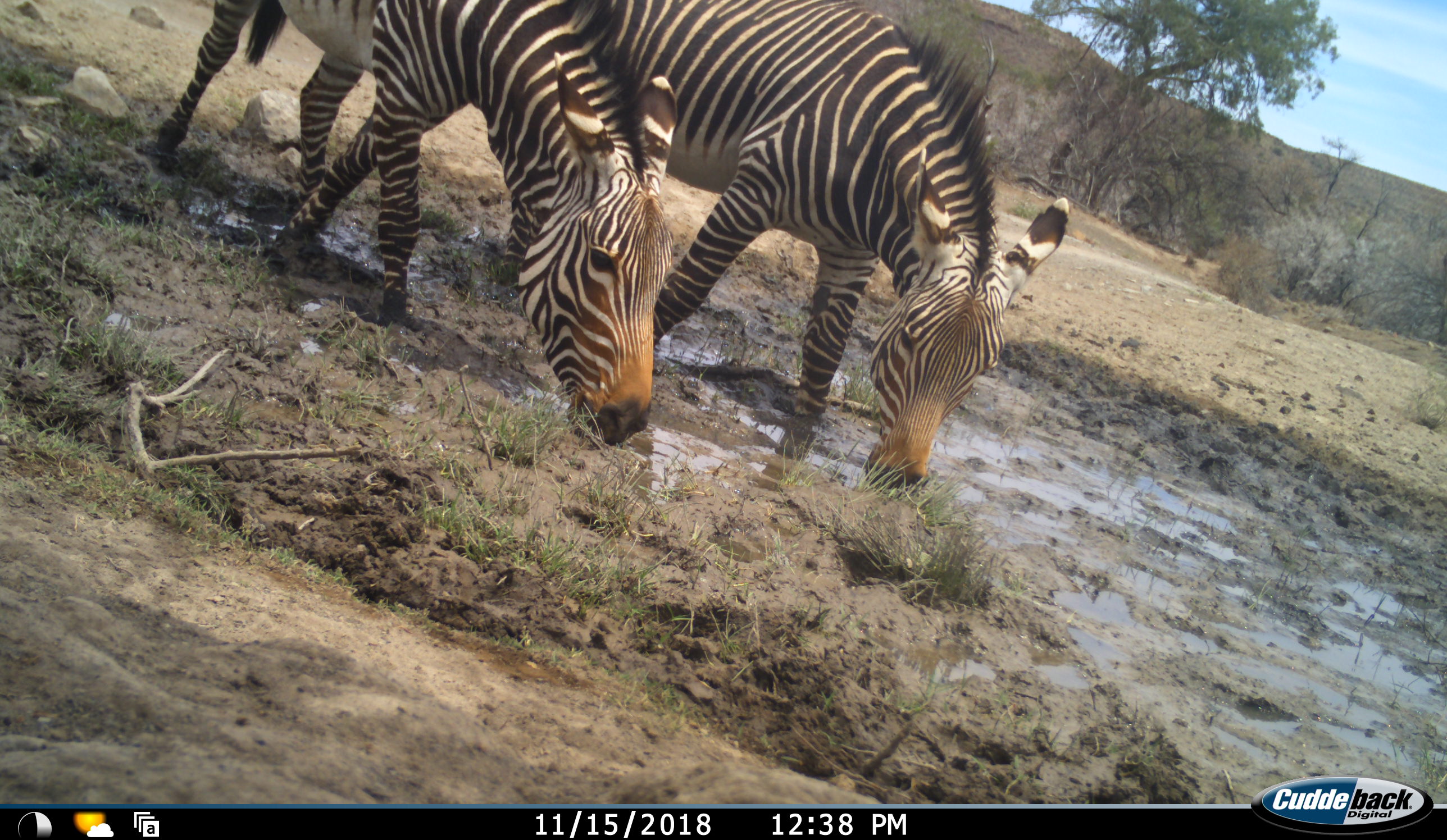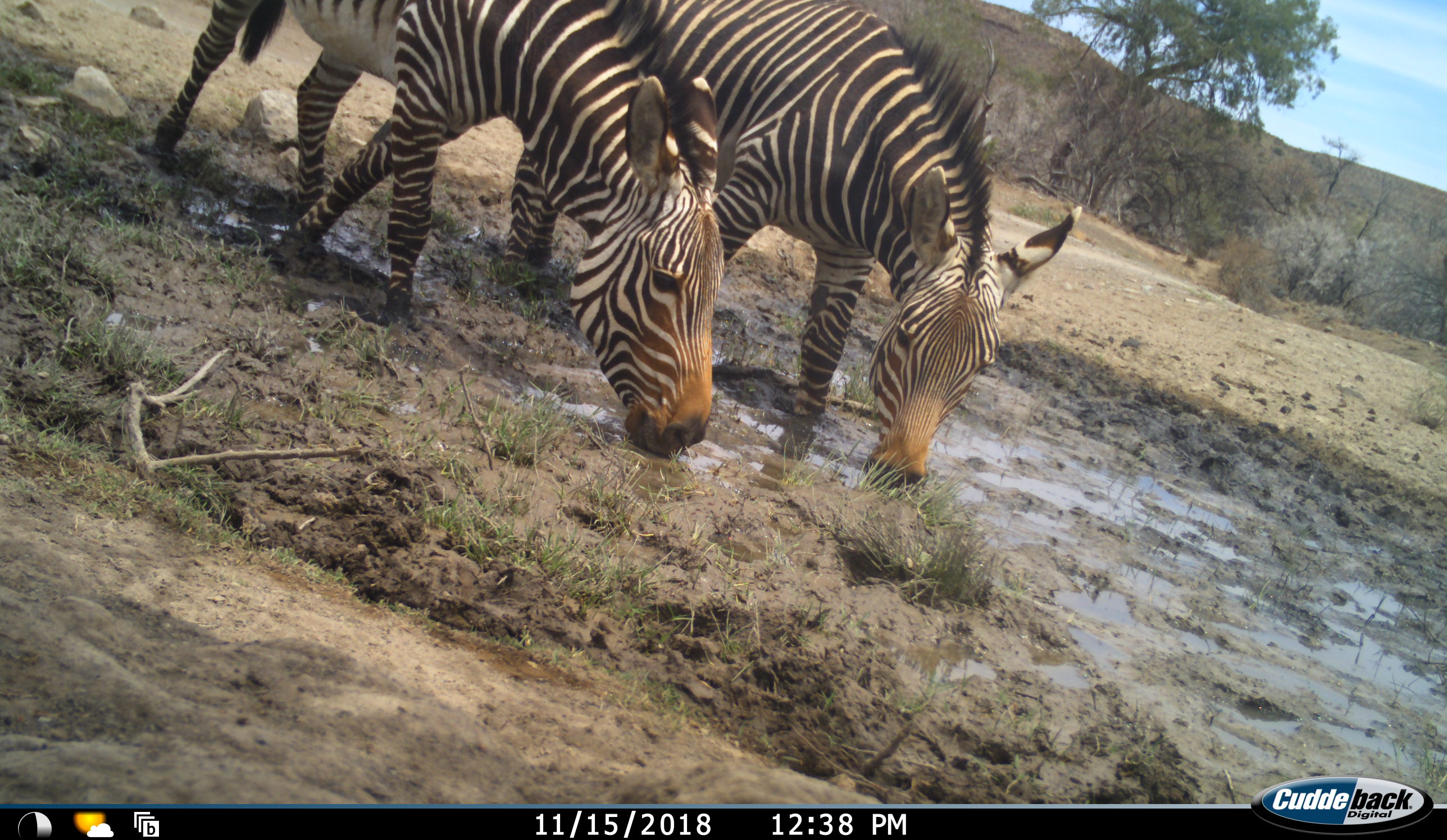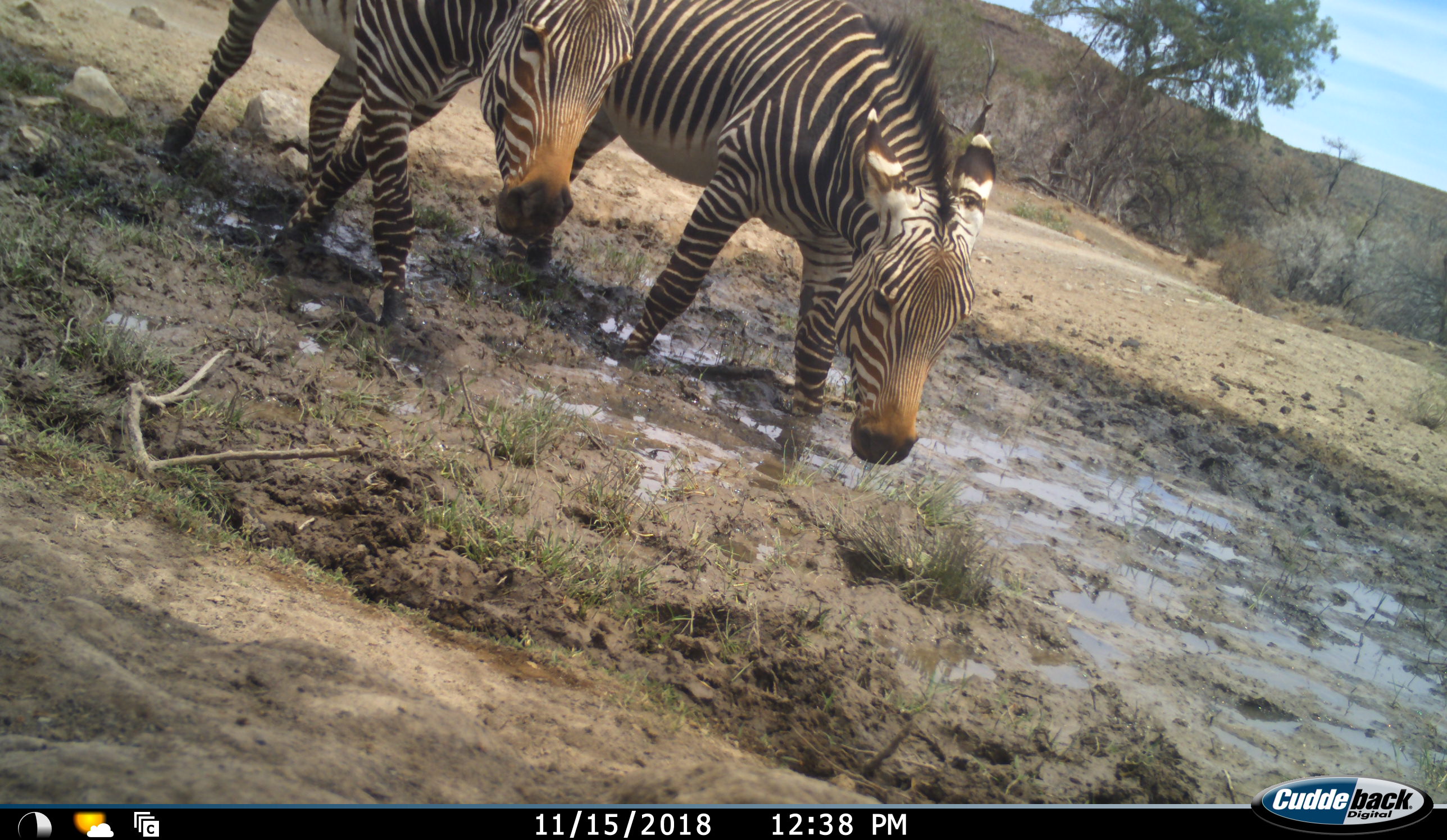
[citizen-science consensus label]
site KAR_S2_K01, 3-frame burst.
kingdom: Animalia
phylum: Chordata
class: Mammalia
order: Perissodactyla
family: Equidae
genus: Equus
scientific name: Equus zebra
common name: mountain zebra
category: zebramountain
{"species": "zebramountain (mountain zebra) (Equus zebra)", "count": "2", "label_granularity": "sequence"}